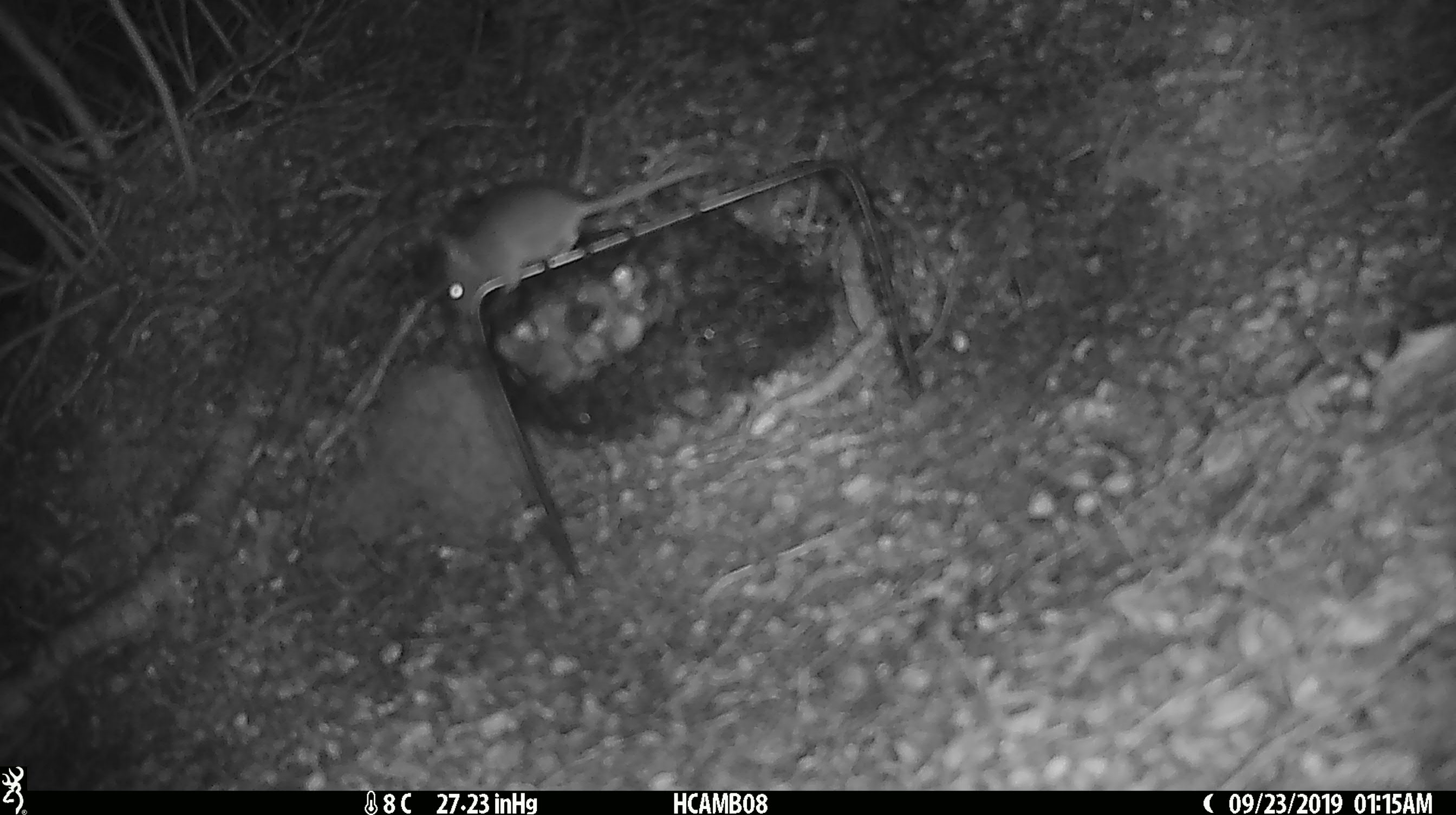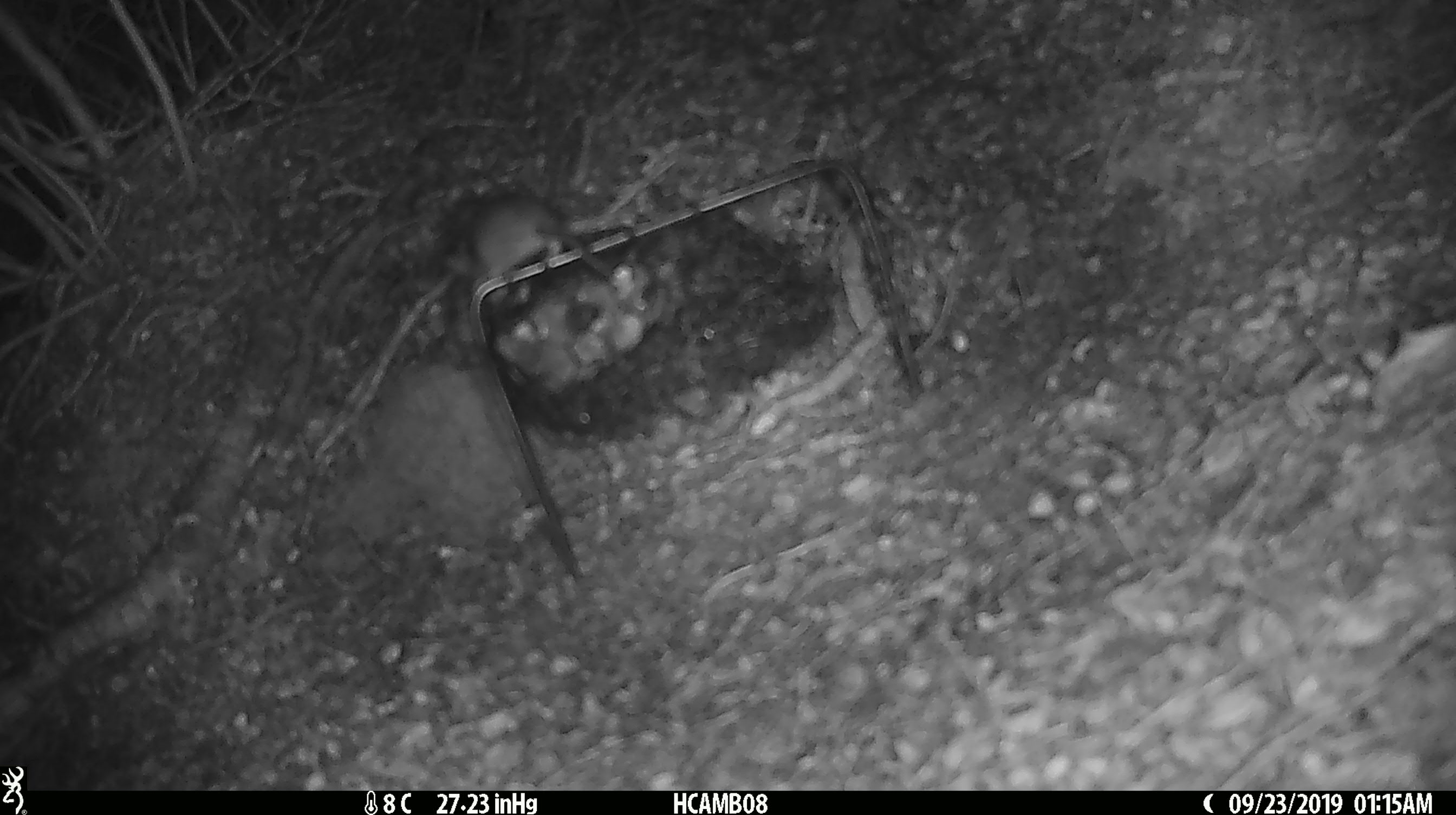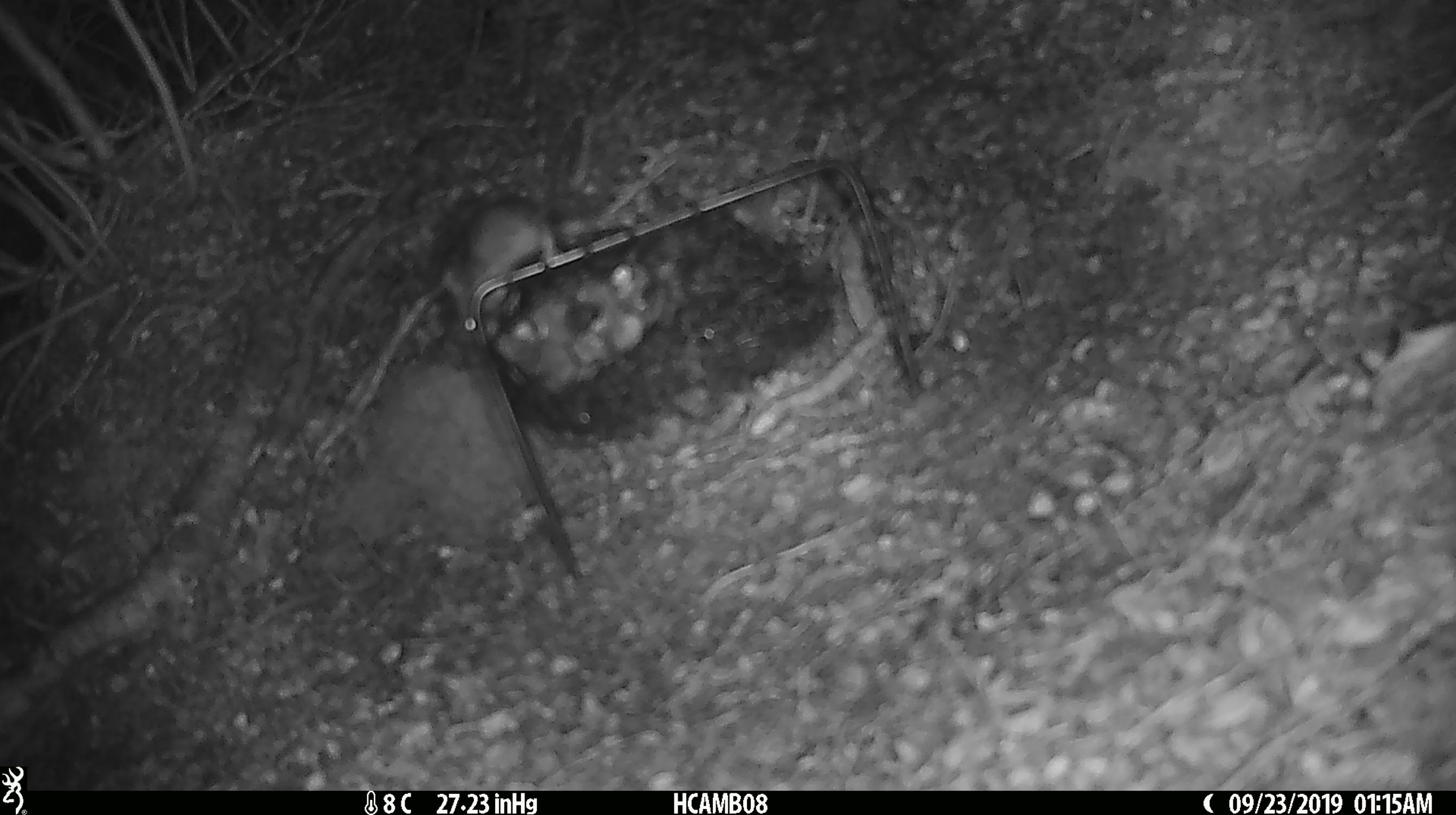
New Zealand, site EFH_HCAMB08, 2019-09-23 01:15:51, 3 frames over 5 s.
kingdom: Animalia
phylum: Chordata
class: Mammalia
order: Rodentia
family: Muridae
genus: Mus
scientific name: Mus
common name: mouse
Mouse (Mus).